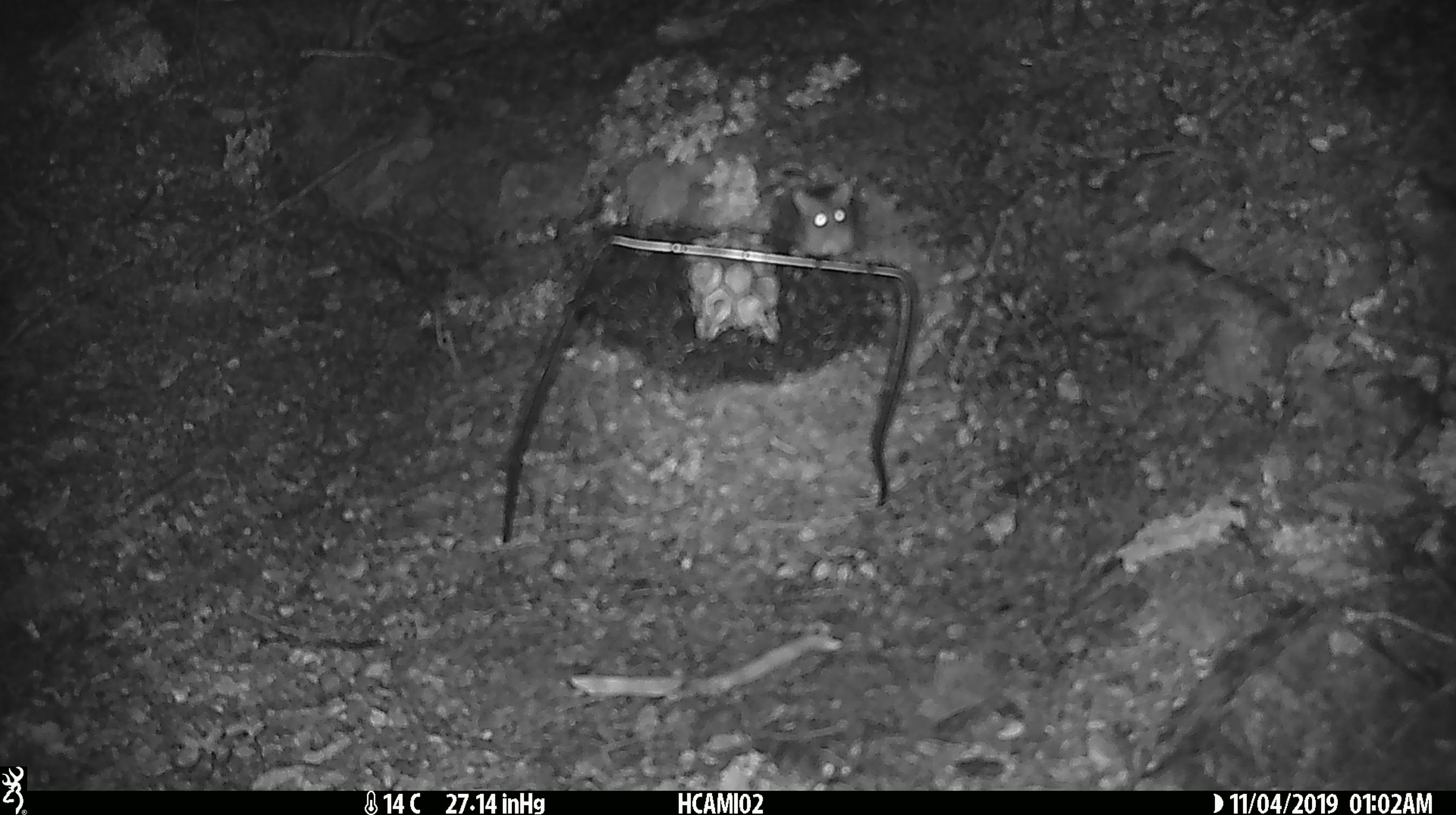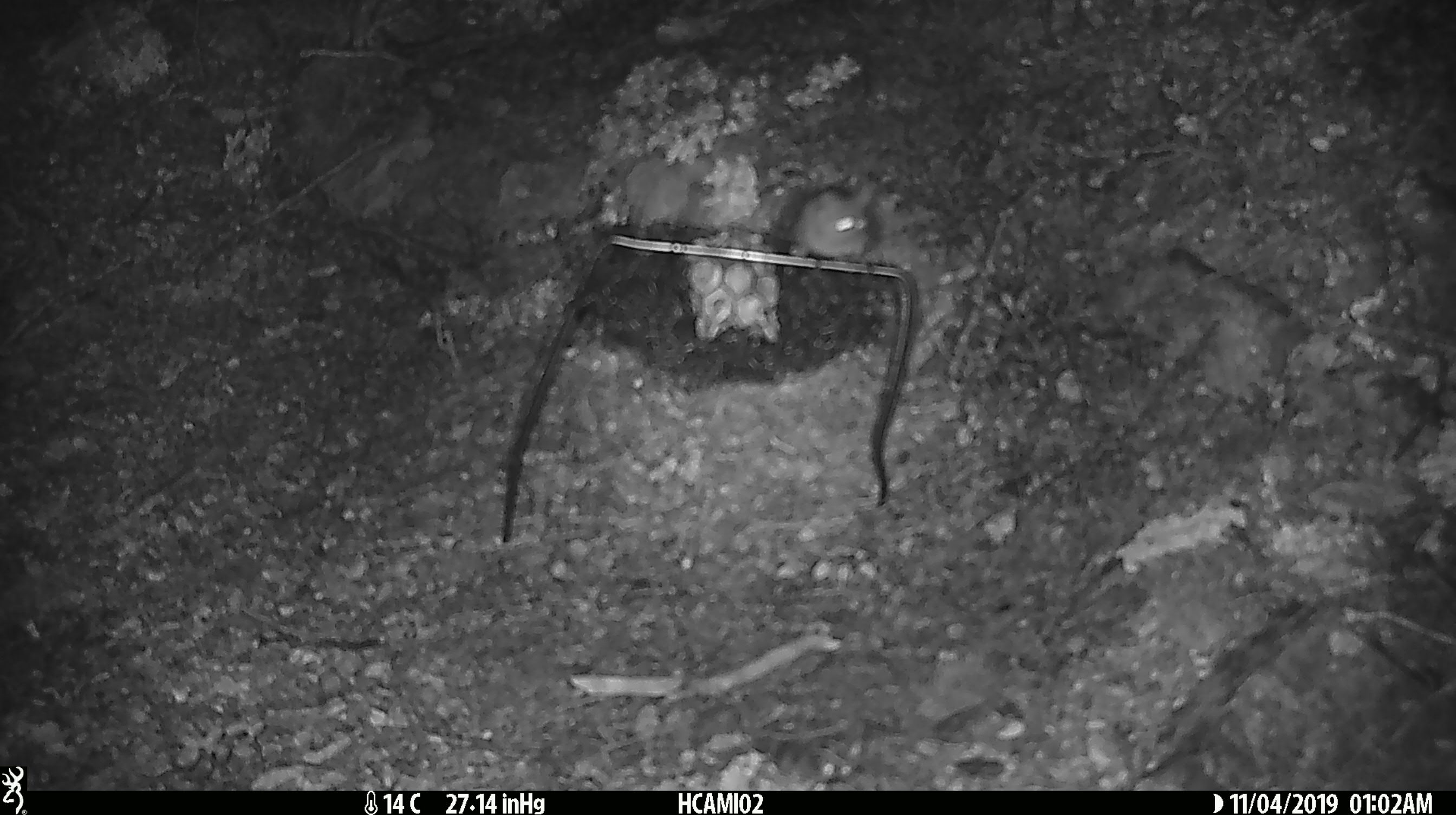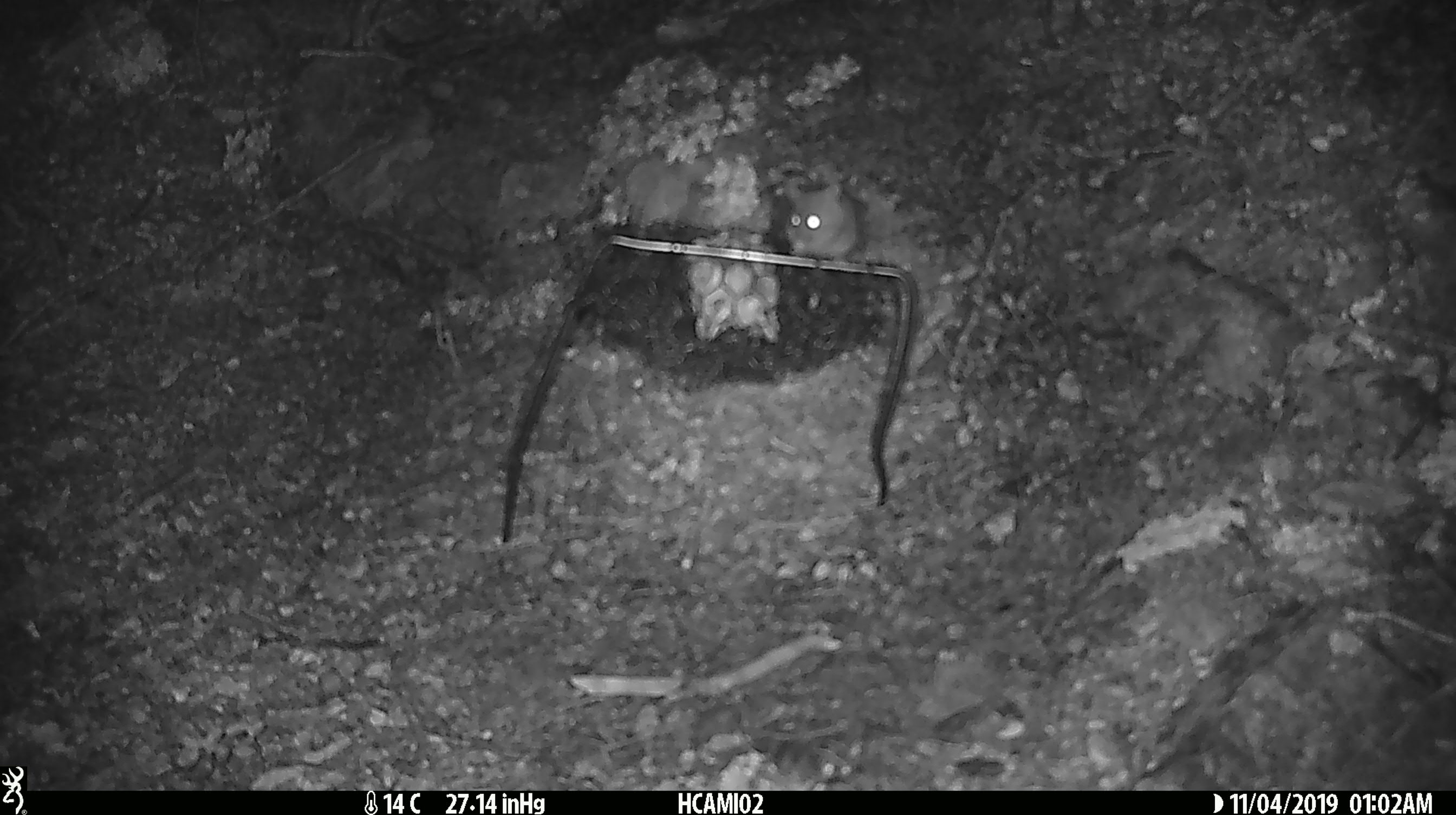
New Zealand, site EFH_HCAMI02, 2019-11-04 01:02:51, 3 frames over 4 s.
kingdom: Animalia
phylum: Chordata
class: Mammalia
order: Rodentia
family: Muridae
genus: Mus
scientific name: Mus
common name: mouse